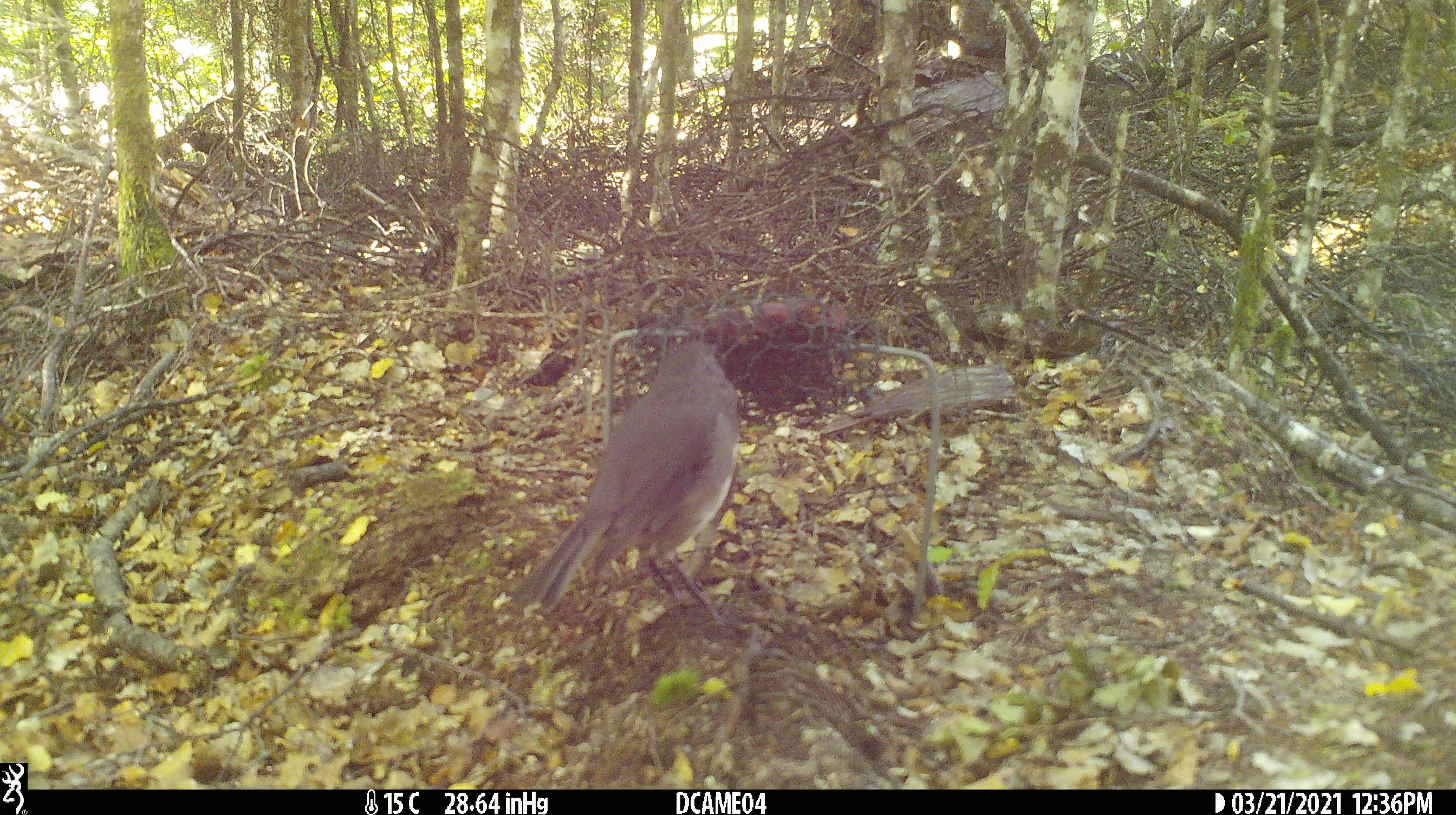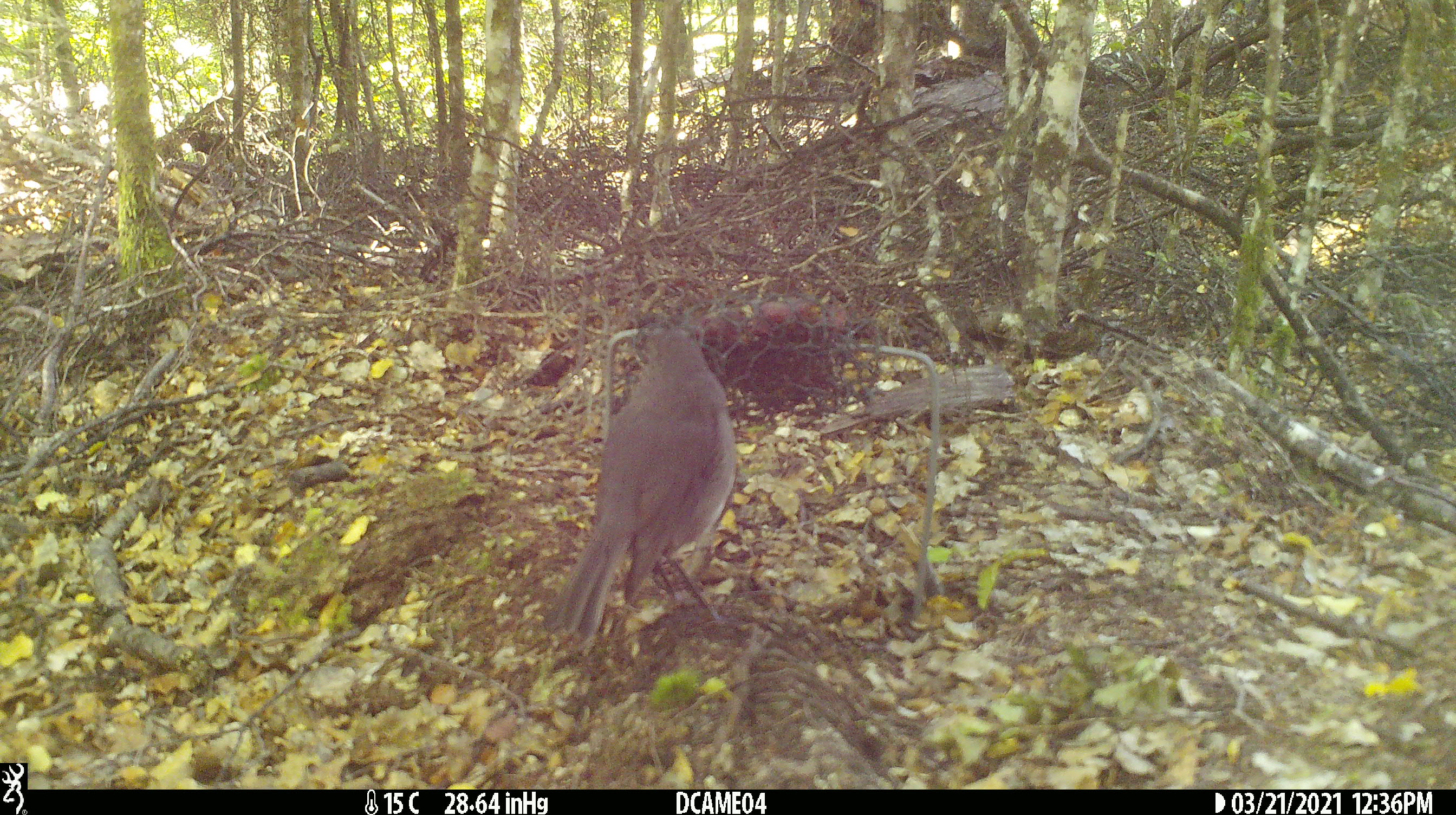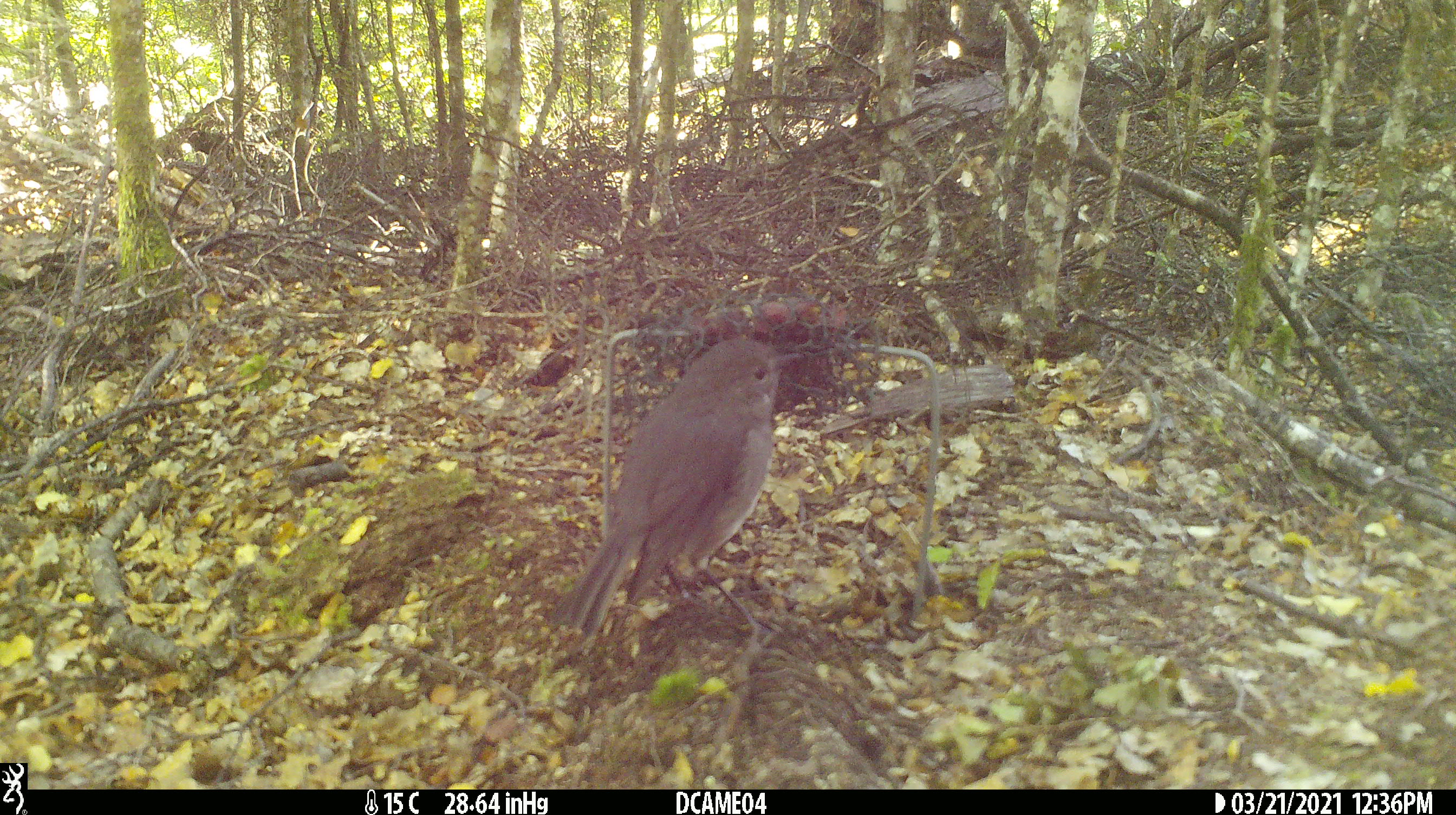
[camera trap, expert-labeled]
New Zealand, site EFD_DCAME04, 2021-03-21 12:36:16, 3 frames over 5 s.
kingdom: Animalia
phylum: Chordata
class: Aves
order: Passeriformes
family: Petroicidae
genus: Petroica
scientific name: Petroica australis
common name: new zealand robin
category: robin